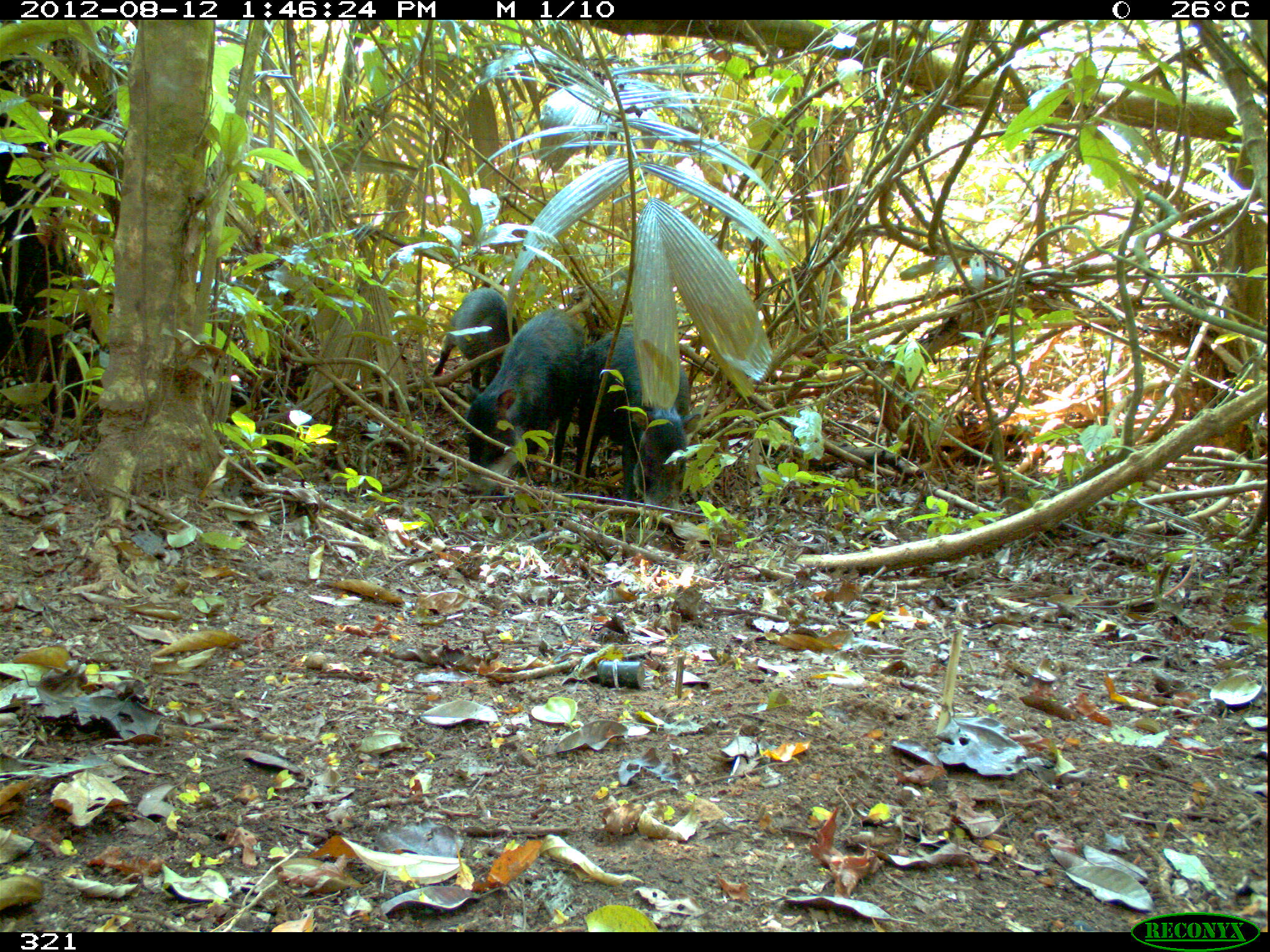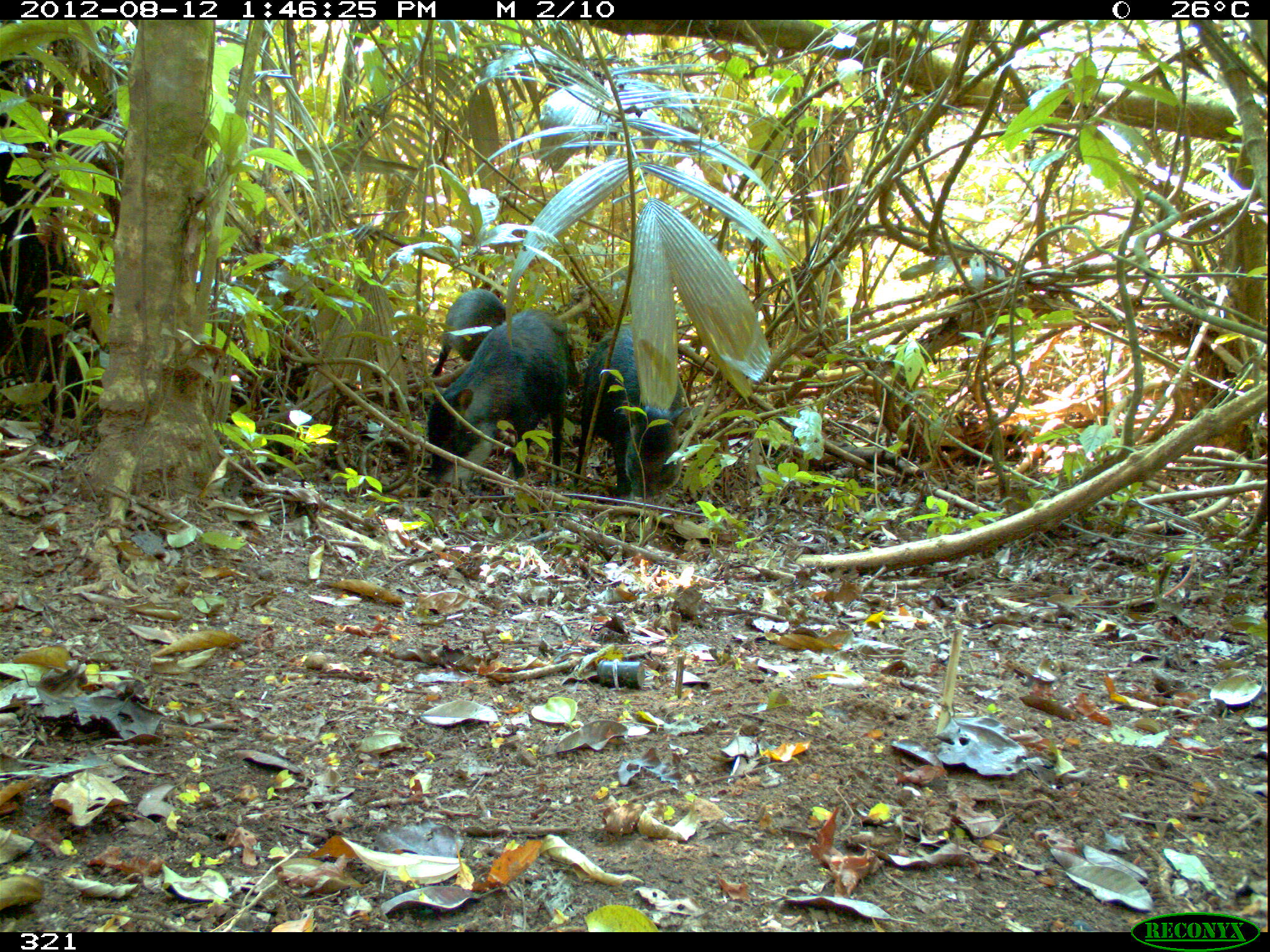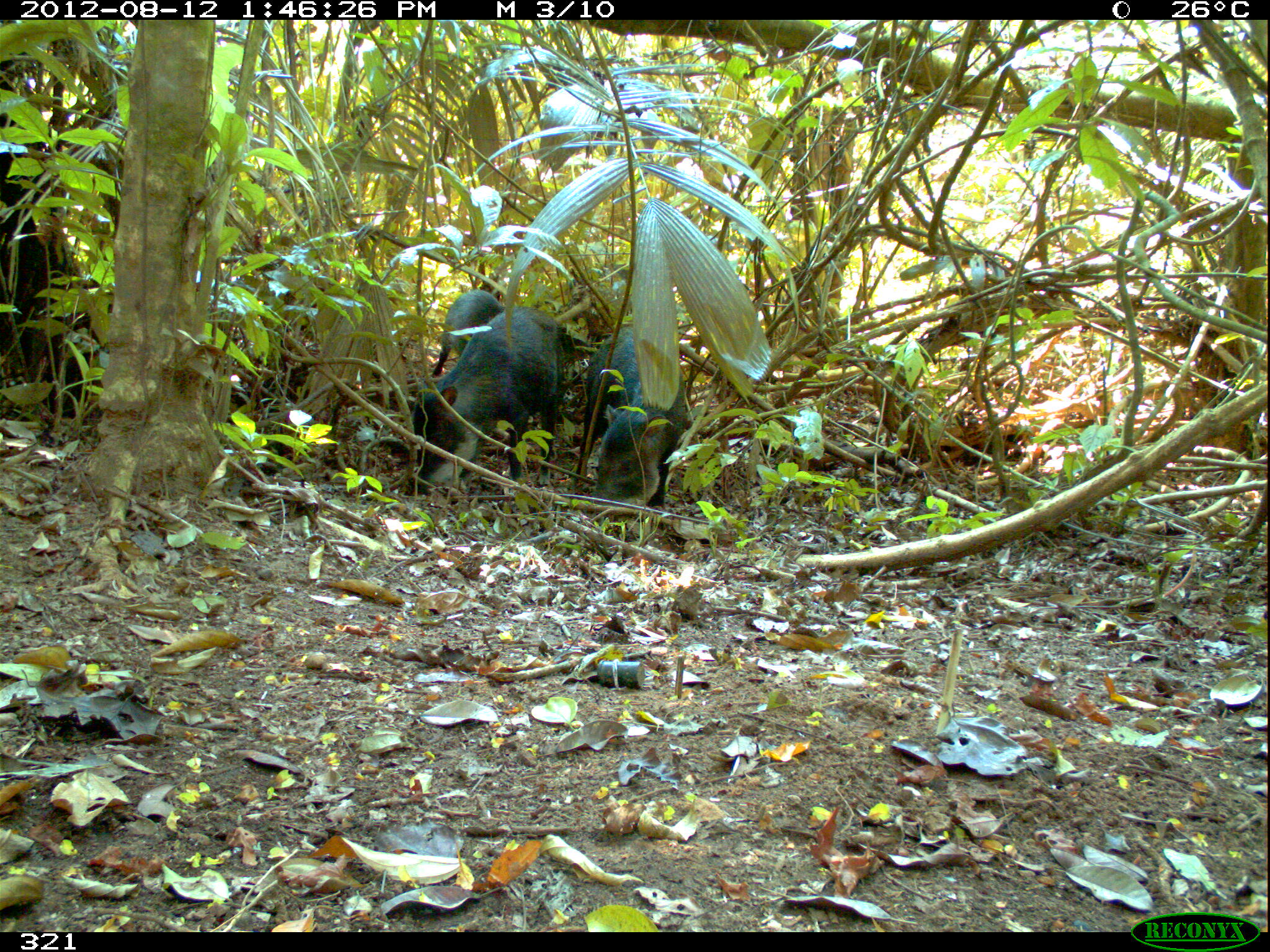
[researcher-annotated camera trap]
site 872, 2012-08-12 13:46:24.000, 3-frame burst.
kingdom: Animalia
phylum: Chordata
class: Mammalia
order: Artiodactyla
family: Tayassuidae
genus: Tayassu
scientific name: Tayassu pecari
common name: white-lipped peccary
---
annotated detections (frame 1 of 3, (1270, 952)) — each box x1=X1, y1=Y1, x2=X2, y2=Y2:
tayassu pecari: x1=459, y1=309, x2=585, y2=492; x1=567, y1=326, x2=691, y2=511; x1=431, y1=287, x2=518, y2=389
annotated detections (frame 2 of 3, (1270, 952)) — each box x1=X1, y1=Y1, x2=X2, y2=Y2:
tayassu pecari: x1=420, y1=308, x2=579, y2=498; x1=572, y1=325, x2=691, y2=506; x1=429, y1=288, x2=506, y2=378